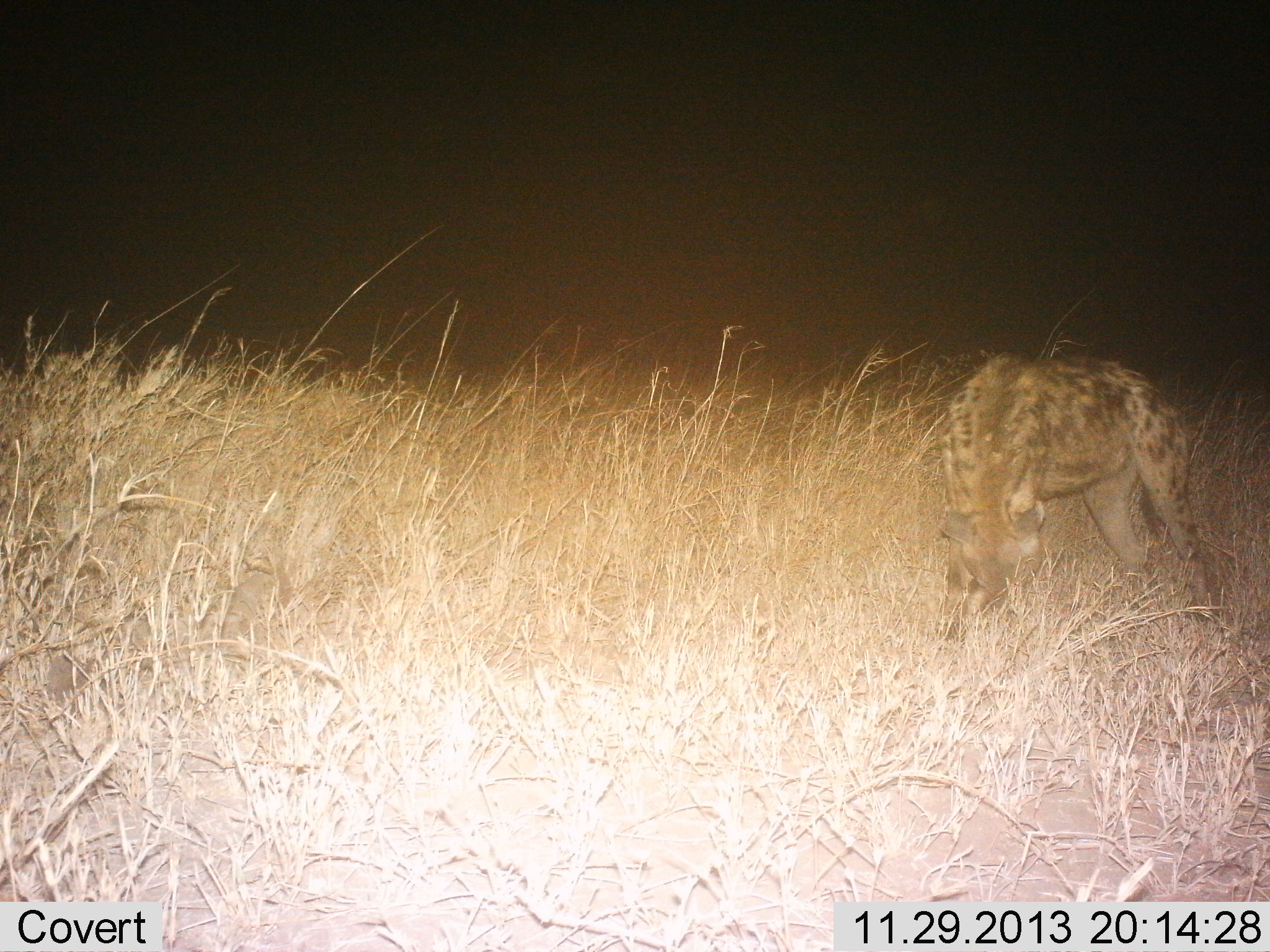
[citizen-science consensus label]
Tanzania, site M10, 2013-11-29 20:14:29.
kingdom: Animalia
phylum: Chordata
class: Mammalia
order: Carnivora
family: Hyaenidae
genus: Crocuta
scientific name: Crocuta crocuta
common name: spotted hyena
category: hyenaspotted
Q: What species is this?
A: Hyenaspotted (spotted hyena) (Crocuta crocuta).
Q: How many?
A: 1.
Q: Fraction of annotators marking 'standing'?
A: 70%.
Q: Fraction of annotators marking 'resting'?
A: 0%.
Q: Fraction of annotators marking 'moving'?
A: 10%.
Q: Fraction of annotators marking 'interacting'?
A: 0%.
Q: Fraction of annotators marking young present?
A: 0%.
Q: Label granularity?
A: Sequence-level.